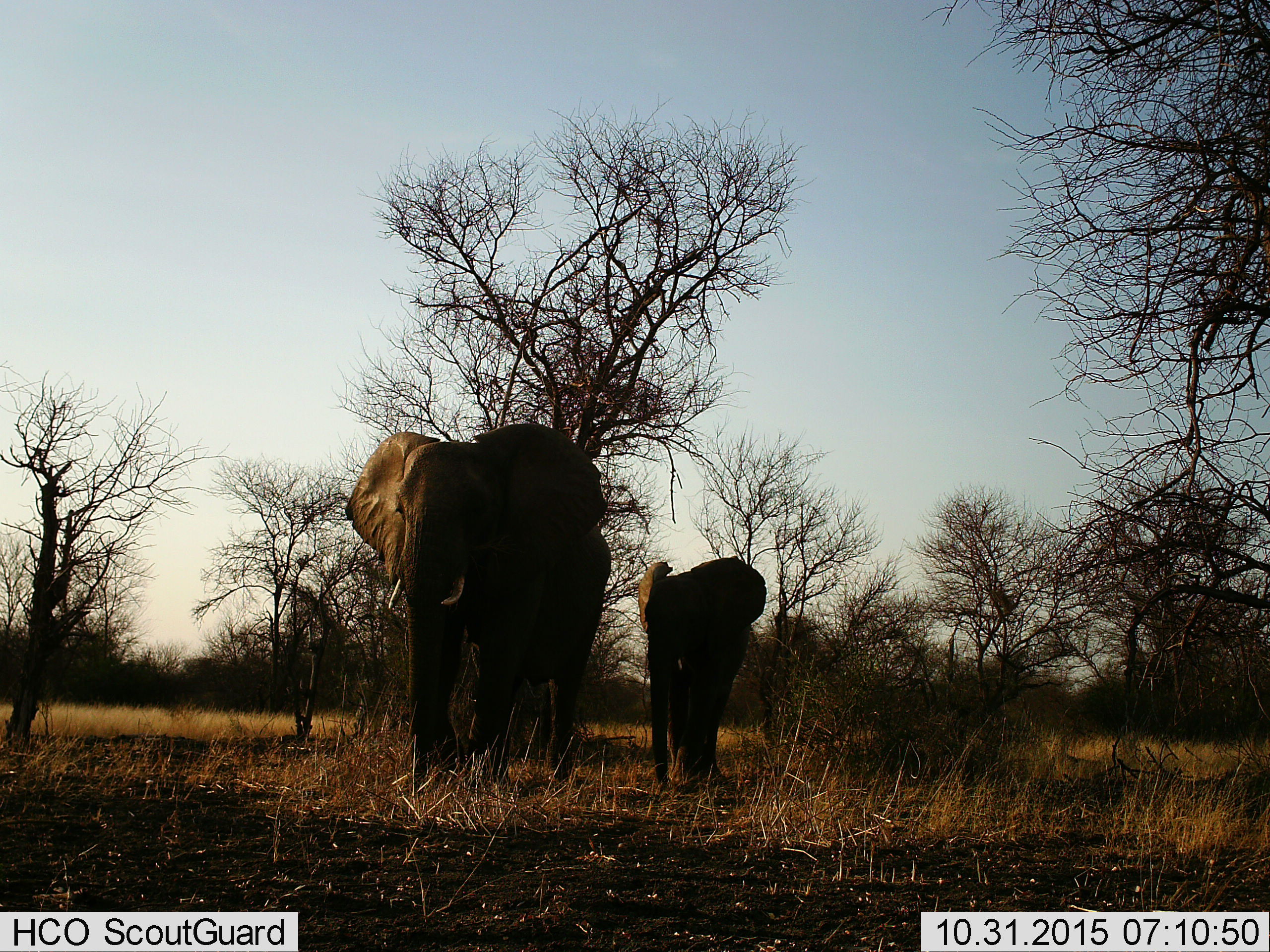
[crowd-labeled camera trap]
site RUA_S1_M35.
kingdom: Animalia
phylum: Chordata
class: Mammalia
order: Proboscidea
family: Elephantidae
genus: Loxodonta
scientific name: Loxodonta africana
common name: african bush elephant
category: elephant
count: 2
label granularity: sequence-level